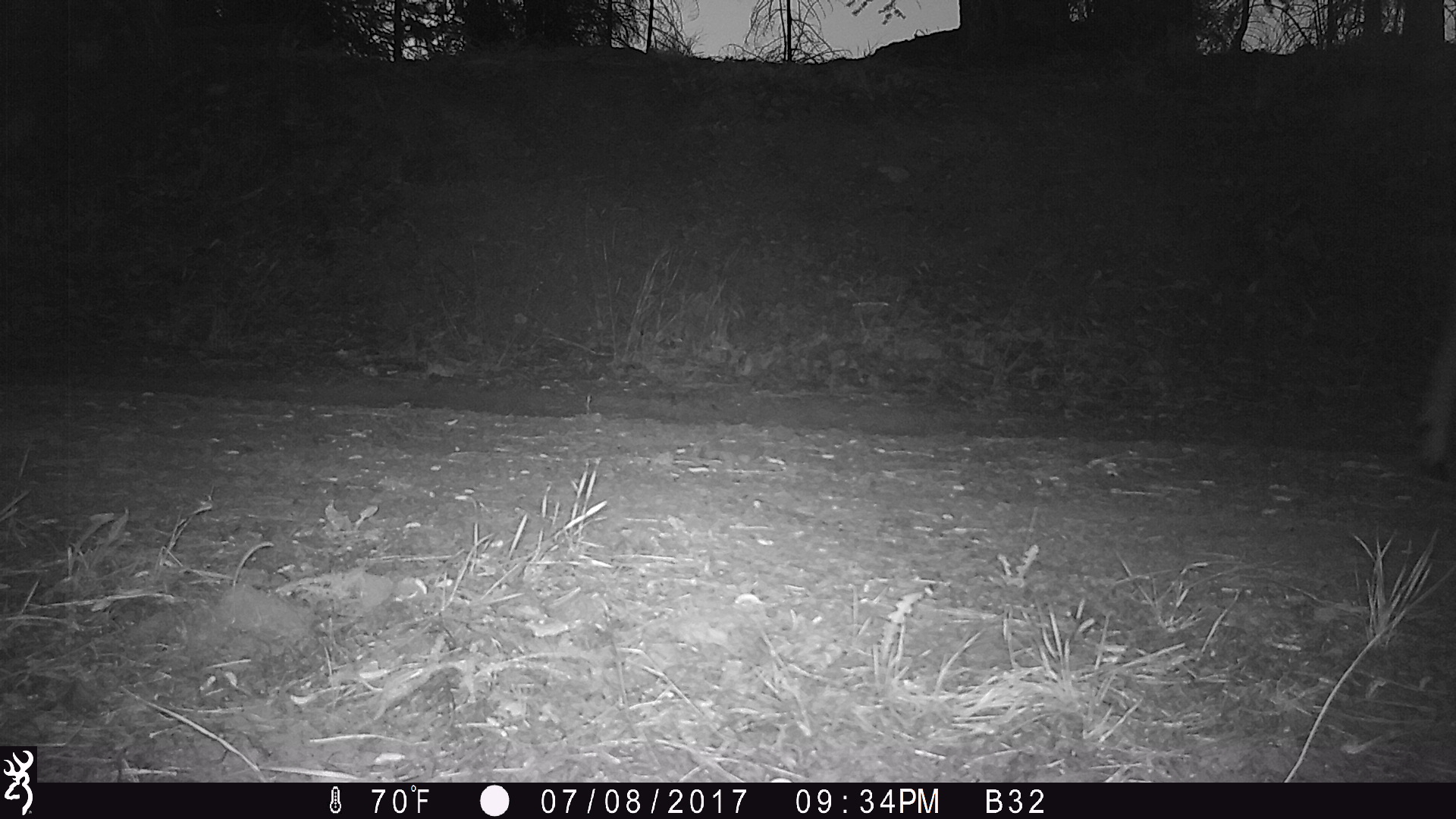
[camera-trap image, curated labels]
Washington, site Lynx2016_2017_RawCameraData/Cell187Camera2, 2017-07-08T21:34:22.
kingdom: Animalia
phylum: Chordata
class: Mammalia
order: Artiodactyla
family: Cervidae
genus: Odocoileus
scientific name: Odocoileus hemionus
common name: mule deer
Odocoileus hemionus (mule deer). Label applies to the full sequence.